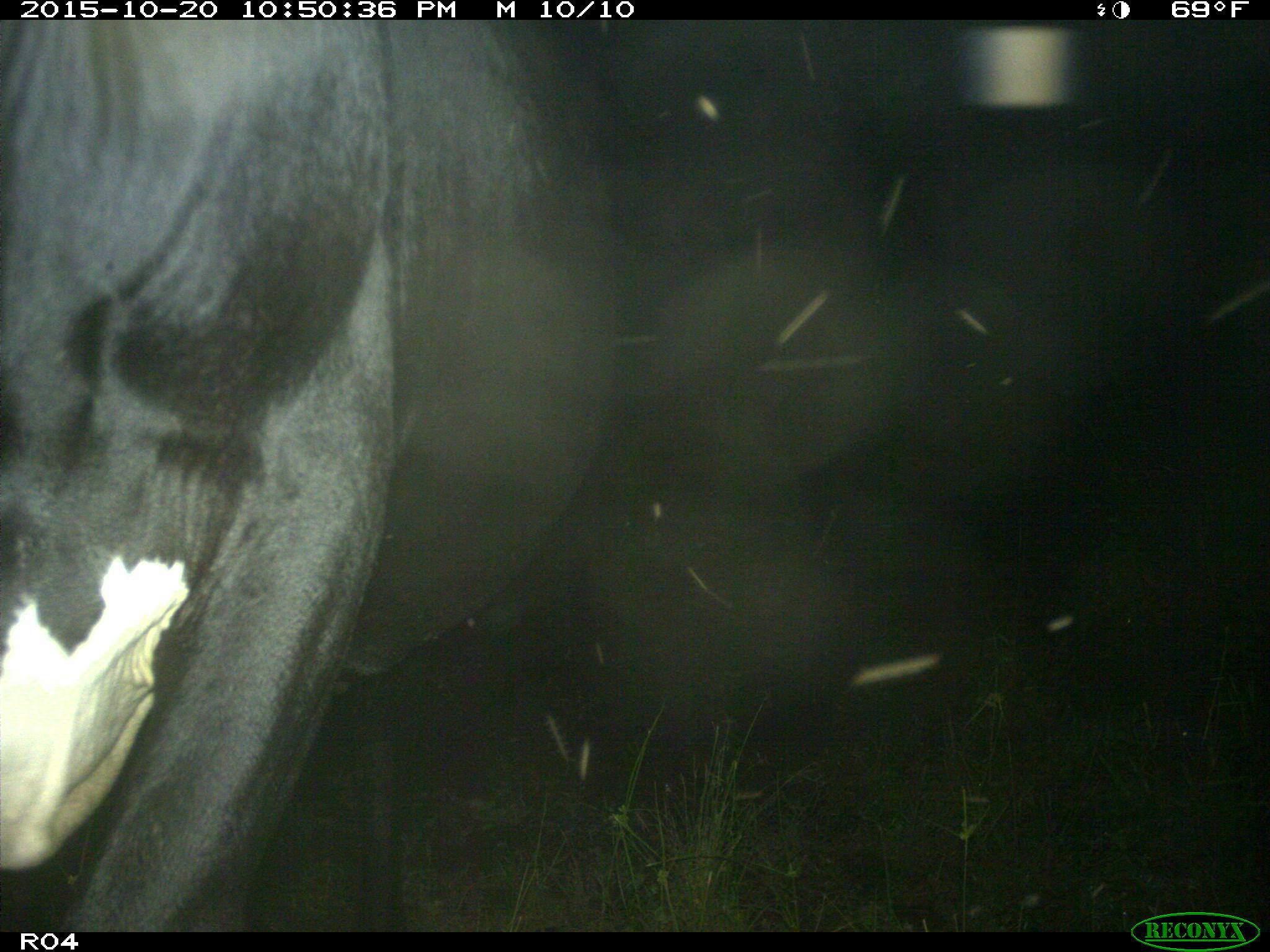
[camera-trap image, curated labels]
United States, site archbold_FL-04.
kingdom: Animalia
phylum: Chordata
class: Mammalia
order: Artiodactyla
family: Bovidae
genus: Bos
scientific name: Bos taurus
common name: domestic cow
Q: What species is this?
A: Bos taurus (domestic cow).